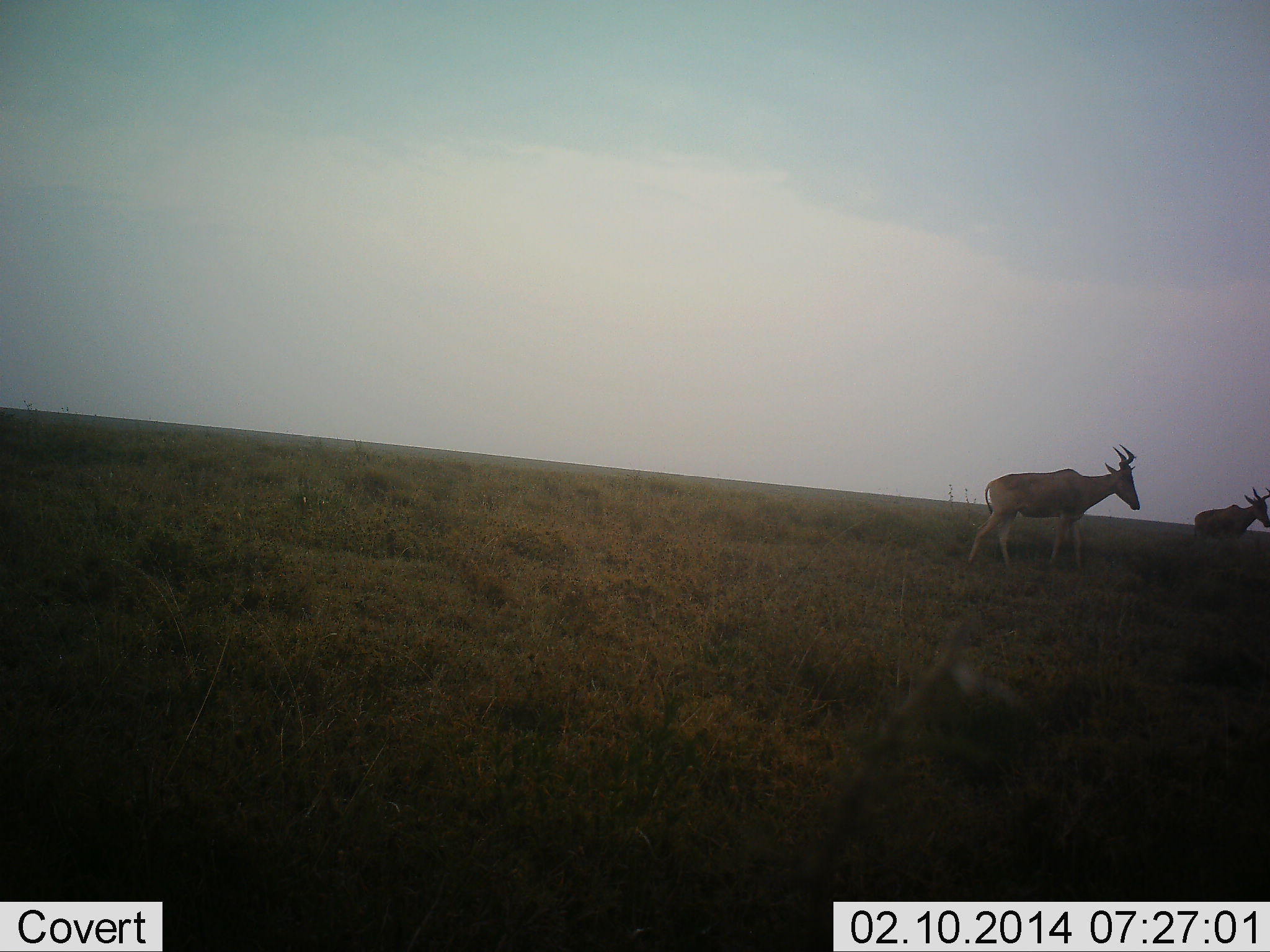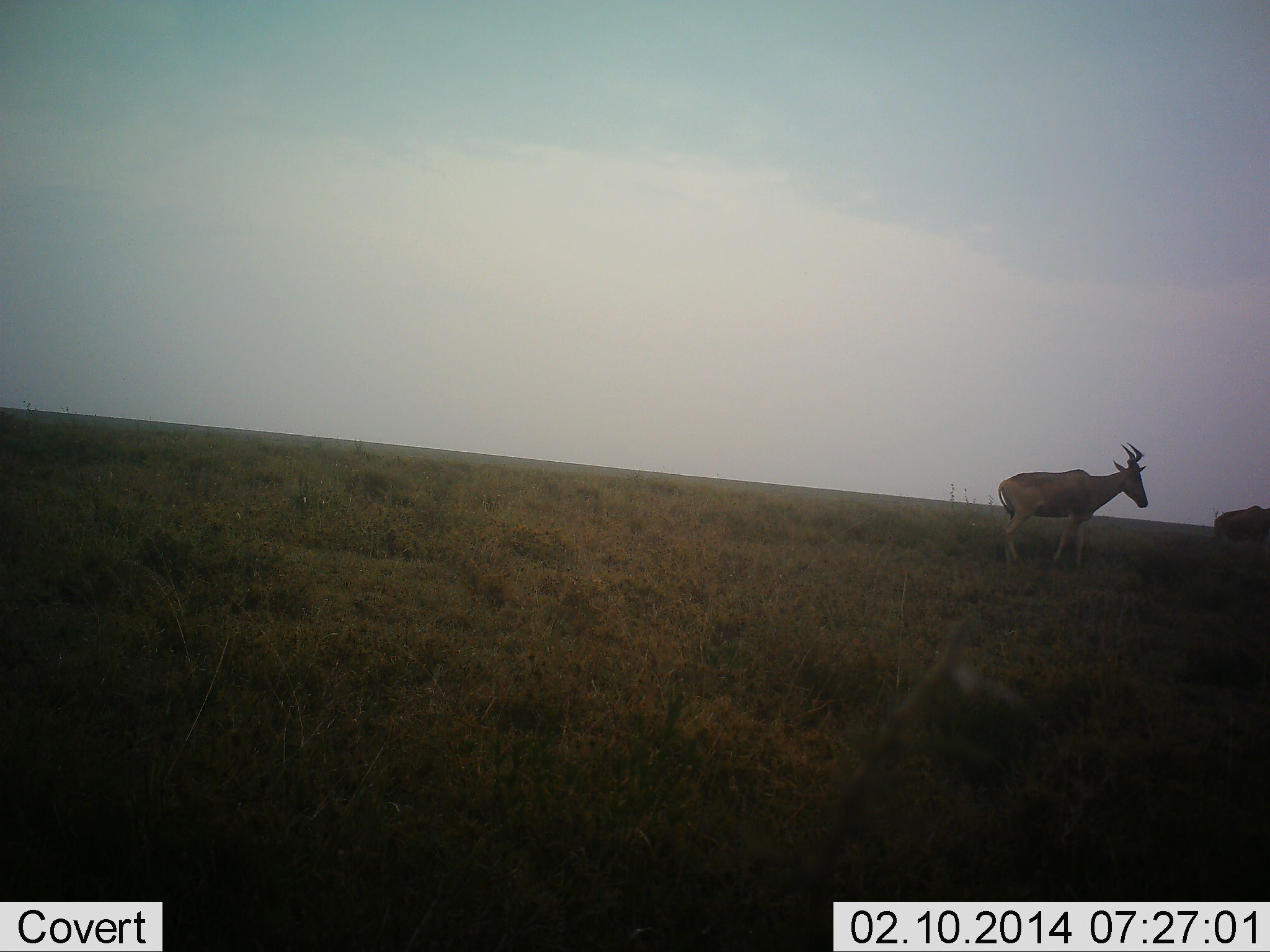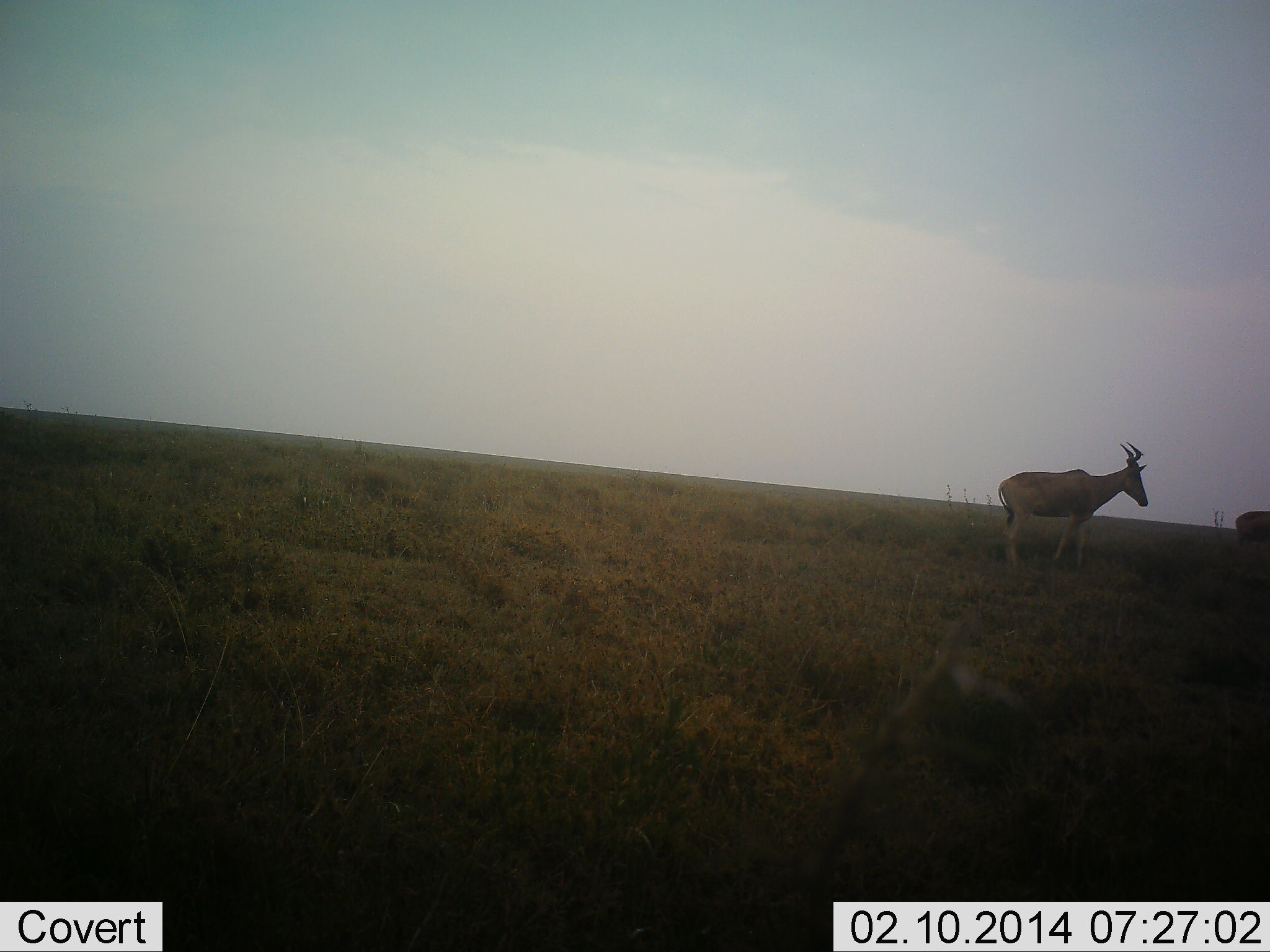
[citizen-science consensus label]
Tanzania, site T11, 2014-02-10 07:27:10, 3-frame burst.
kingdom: Animalia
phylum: Chordata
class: Mammalia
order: Artiodactyla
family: Bovidae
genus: Alcelaphus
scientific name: Alcelaphus buselaphus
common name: hartebeest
Hartebeest (Alcelaphus buselaphus), count 2. Behavior (volunteer vote fractions): standing 40%, resting 0%, moving 80%, interacting 0%. Young present (vote fraction): 0%. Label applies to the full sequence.